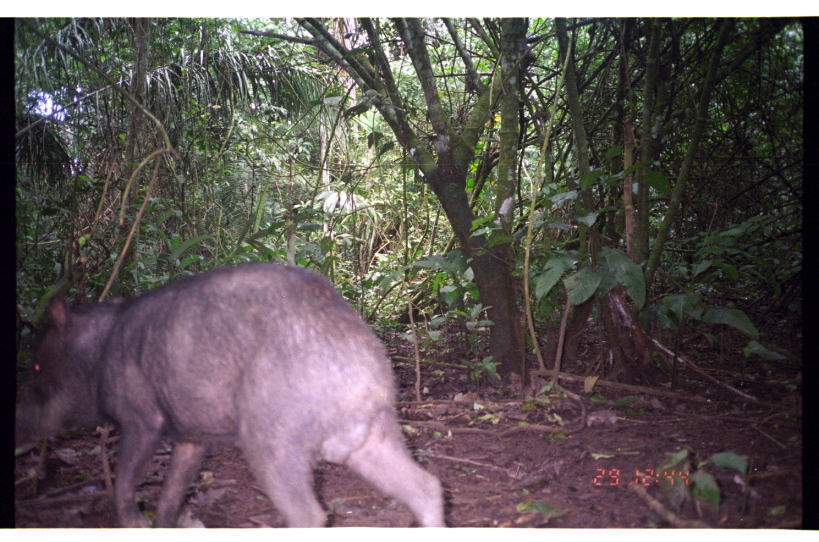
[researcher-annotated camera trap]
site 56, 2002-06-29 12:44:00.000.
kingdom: Animalia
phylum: Chordata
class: Mammalia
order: Artiodactyla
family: Tayassuidae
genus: Tayassu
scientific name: Tayassu pecari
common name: white-lipped peccary